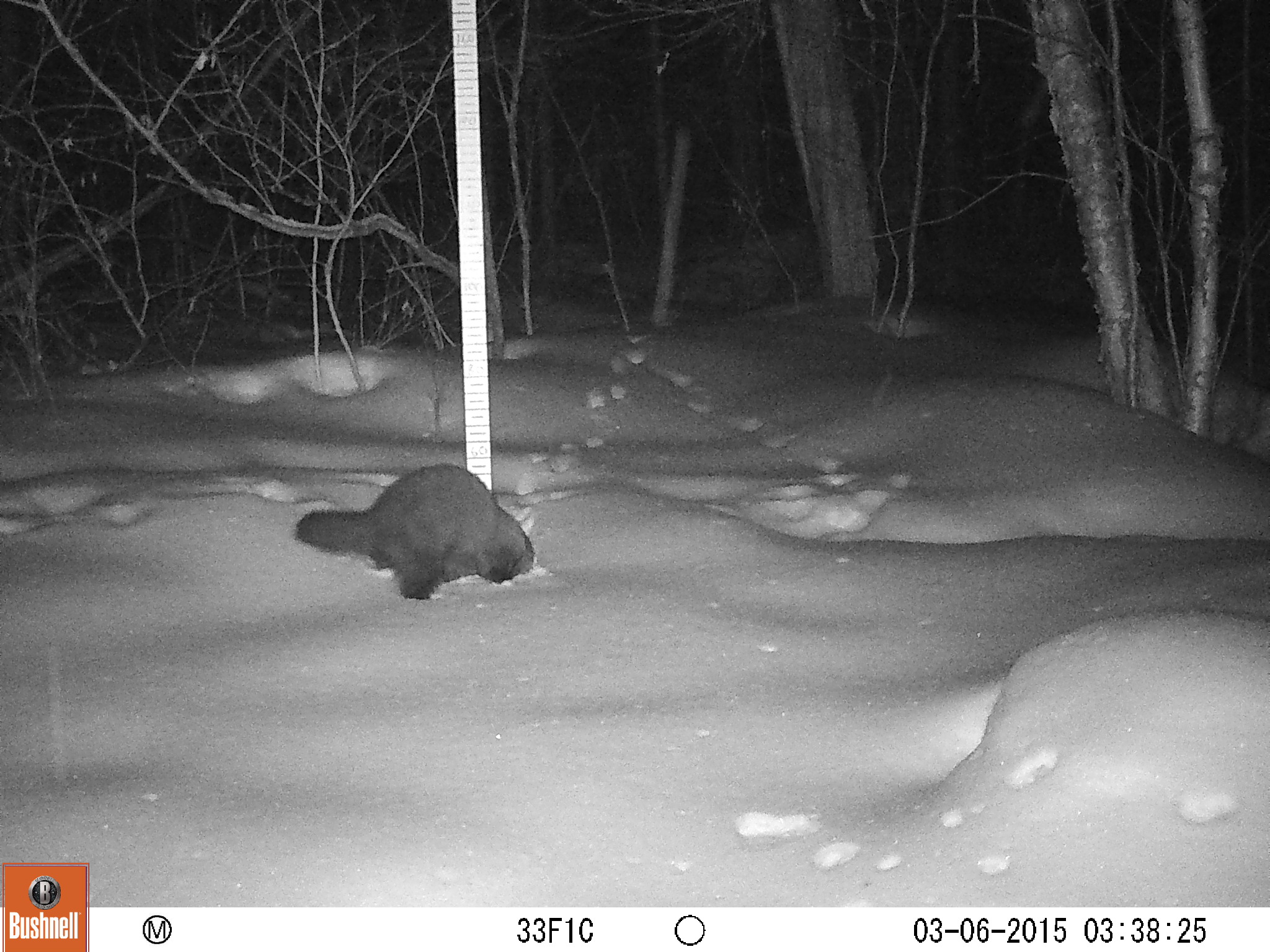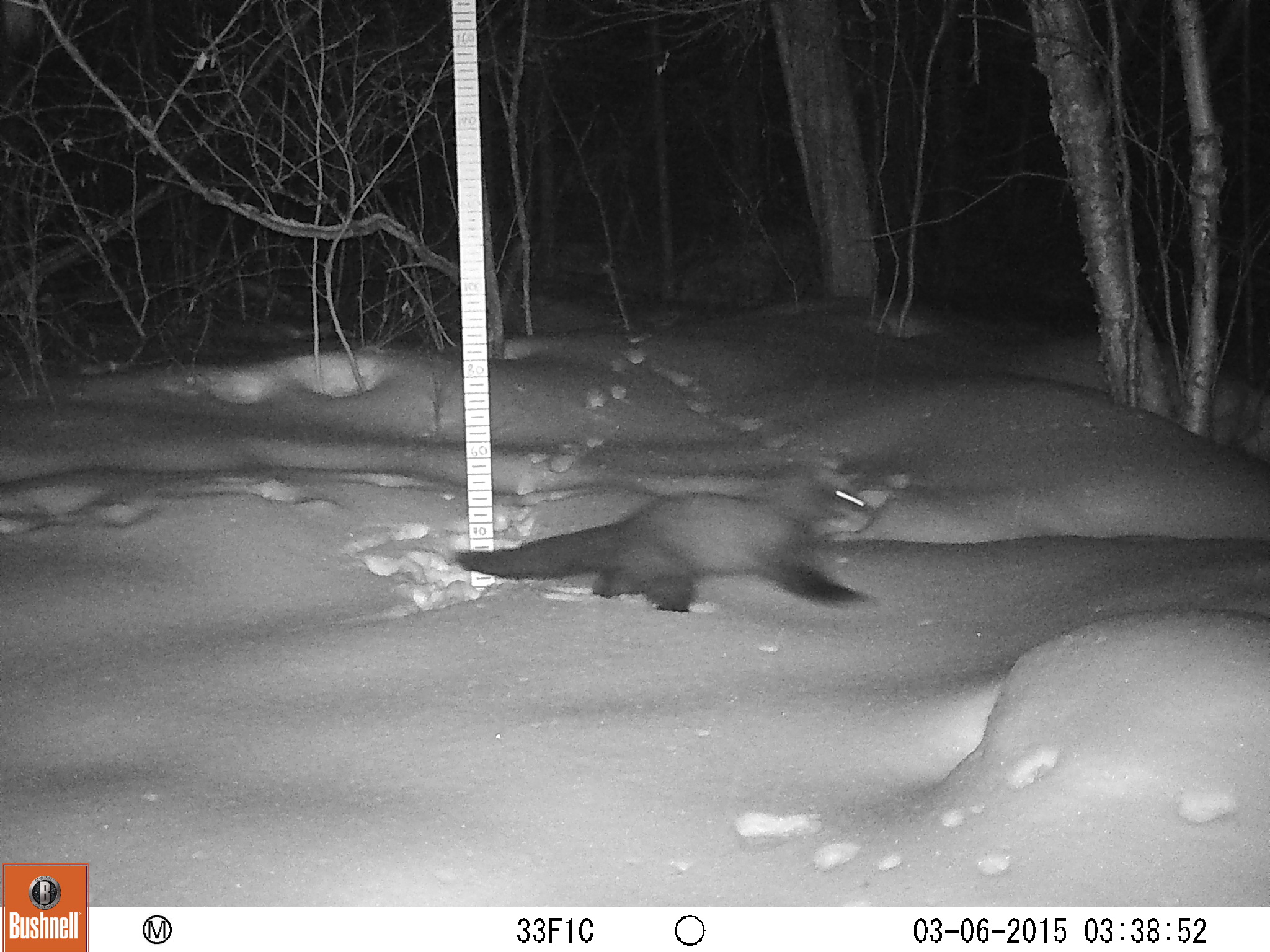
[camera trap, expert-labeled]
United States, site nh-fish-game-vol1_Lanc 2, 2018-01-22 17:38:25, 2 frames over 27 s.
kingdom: Animalia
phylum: Chordata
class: Mammalia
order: Carnivora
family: Mustelidae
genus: Pekania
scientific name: Pekania pennanti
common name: fisher